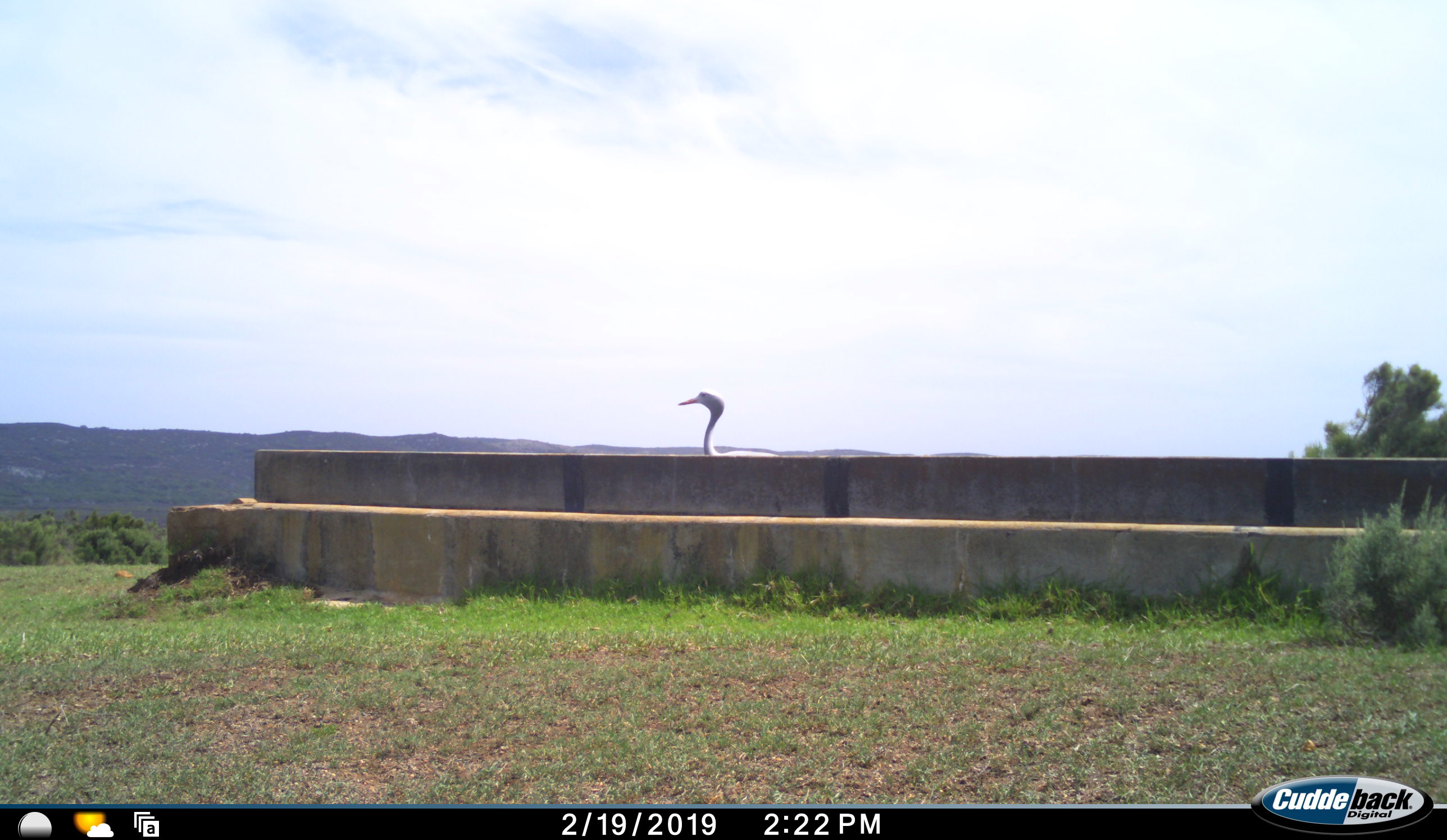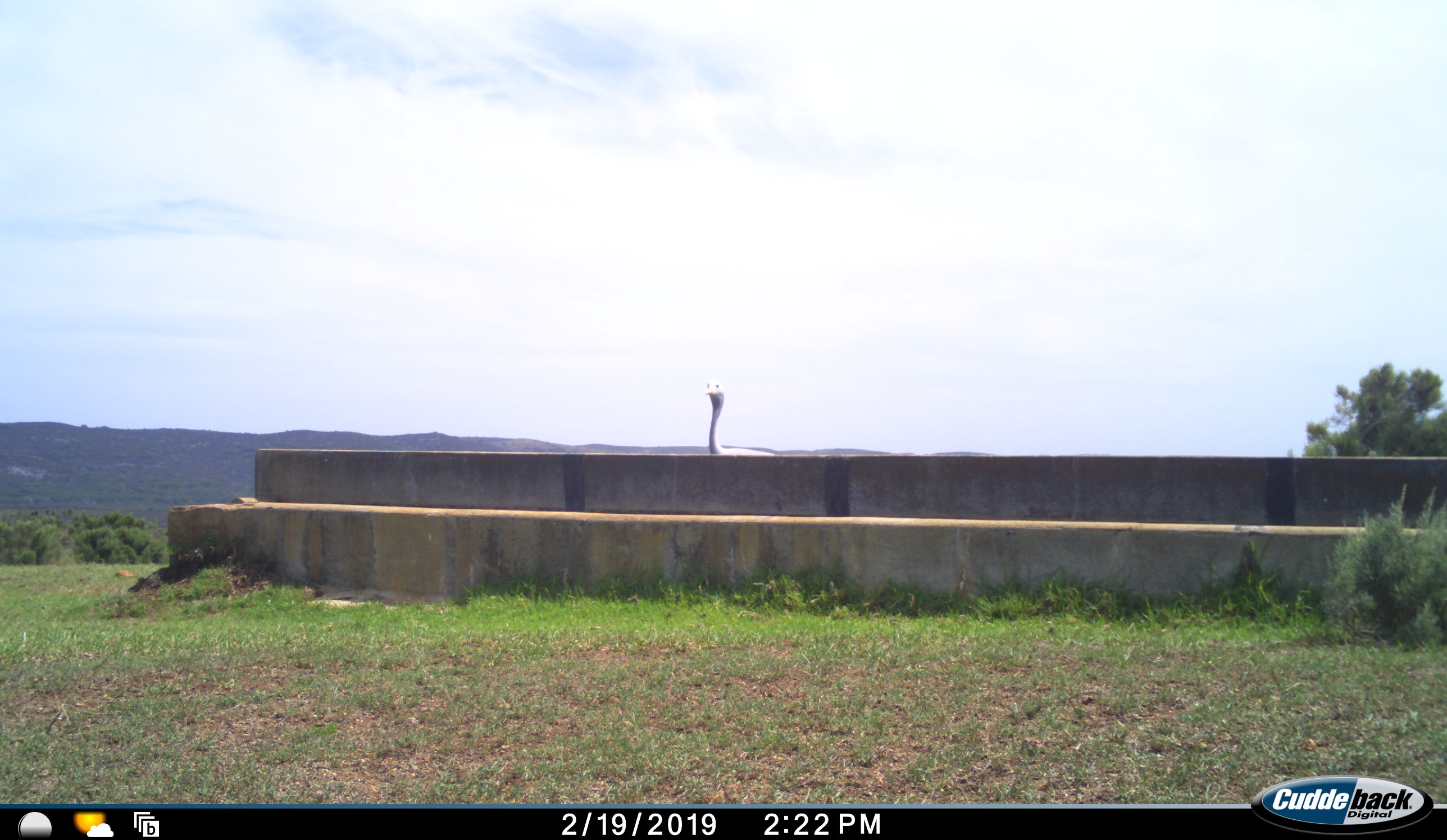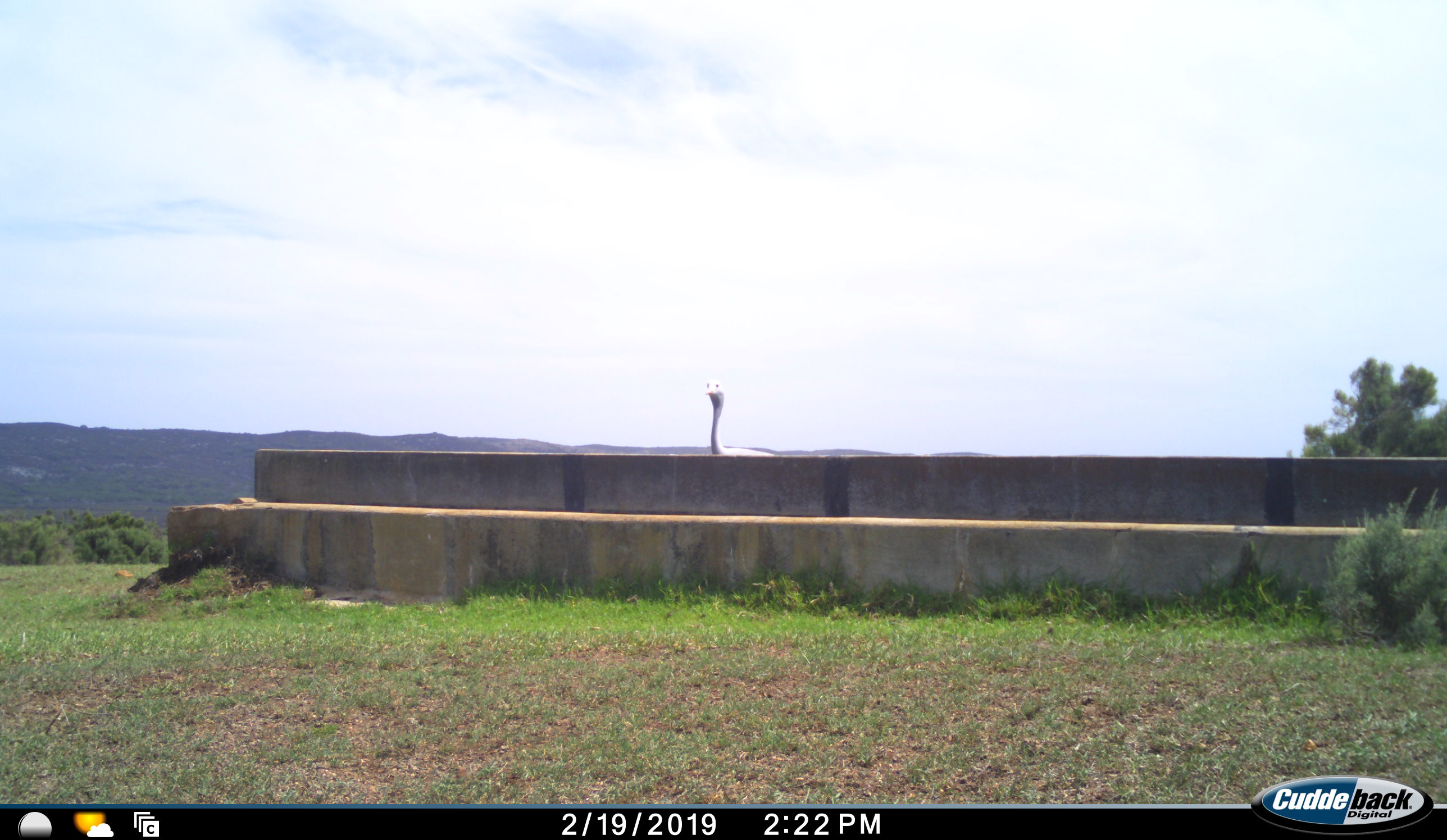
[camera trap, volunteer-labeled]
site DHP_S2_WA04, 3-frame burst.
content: unidentified animal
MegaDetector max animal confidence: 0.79